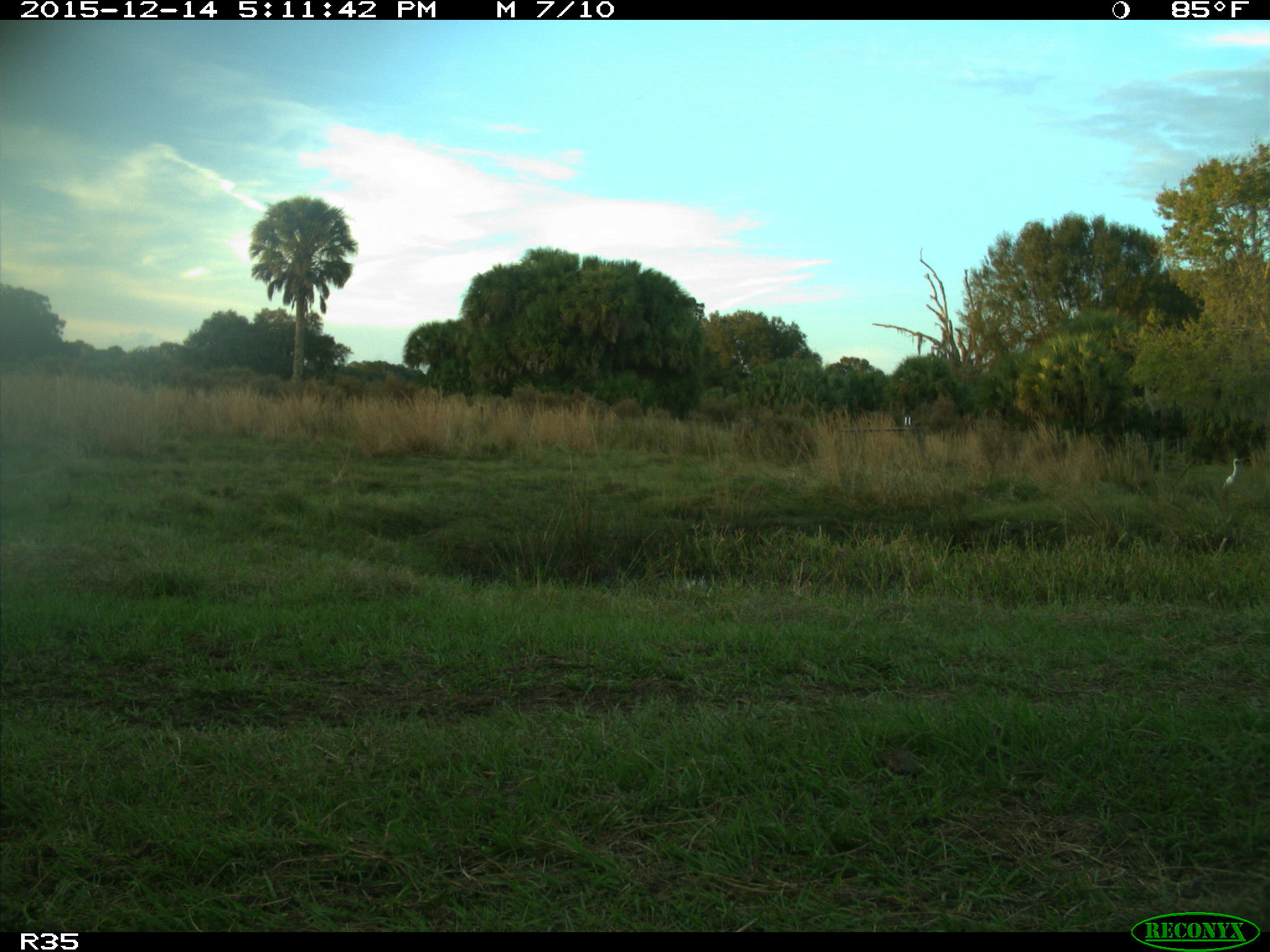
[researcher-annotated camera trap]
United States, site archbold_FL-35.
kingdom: Animalia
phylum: Chordata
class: Aves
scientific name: Aves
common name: birds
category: unidentified bird